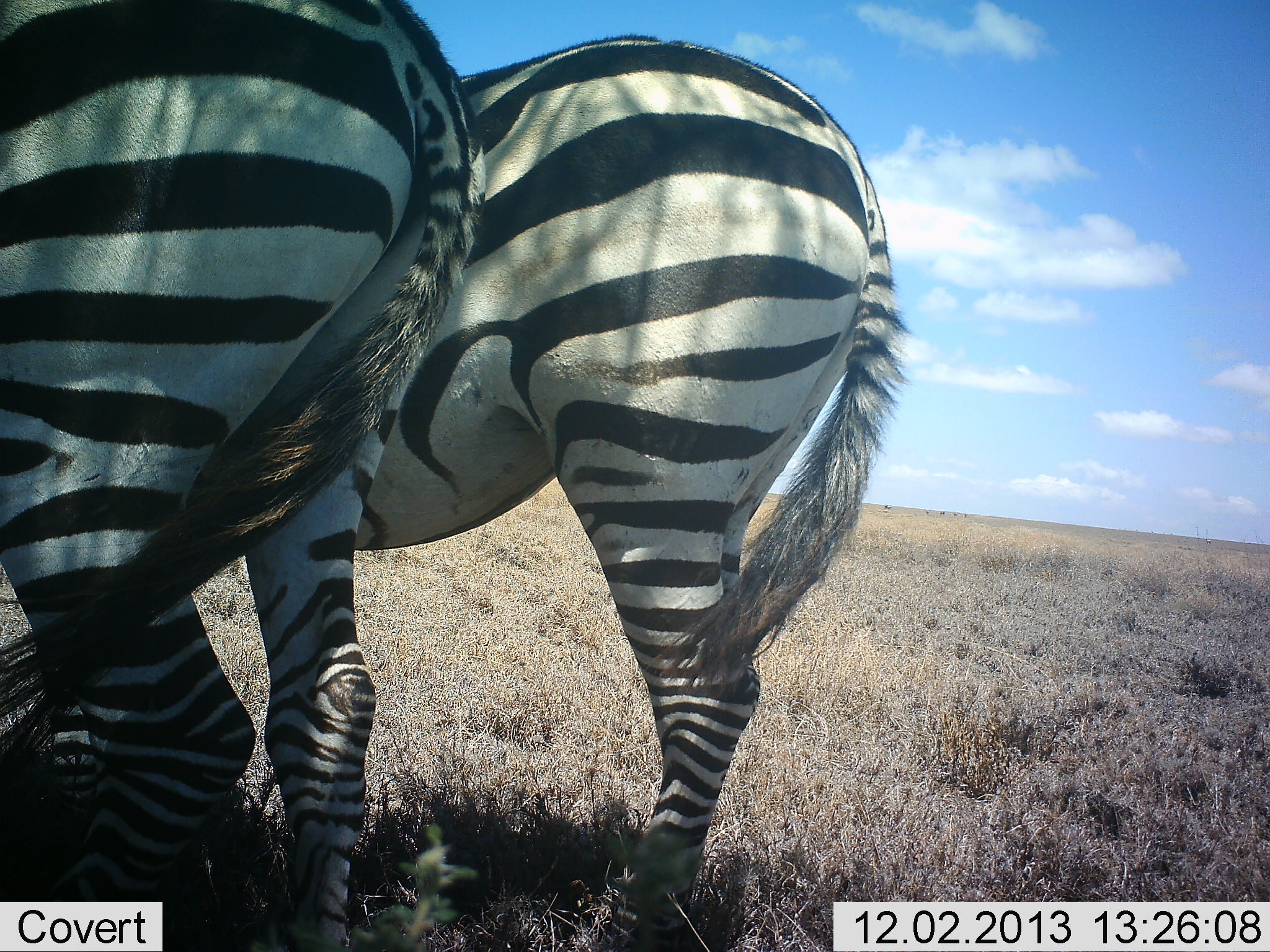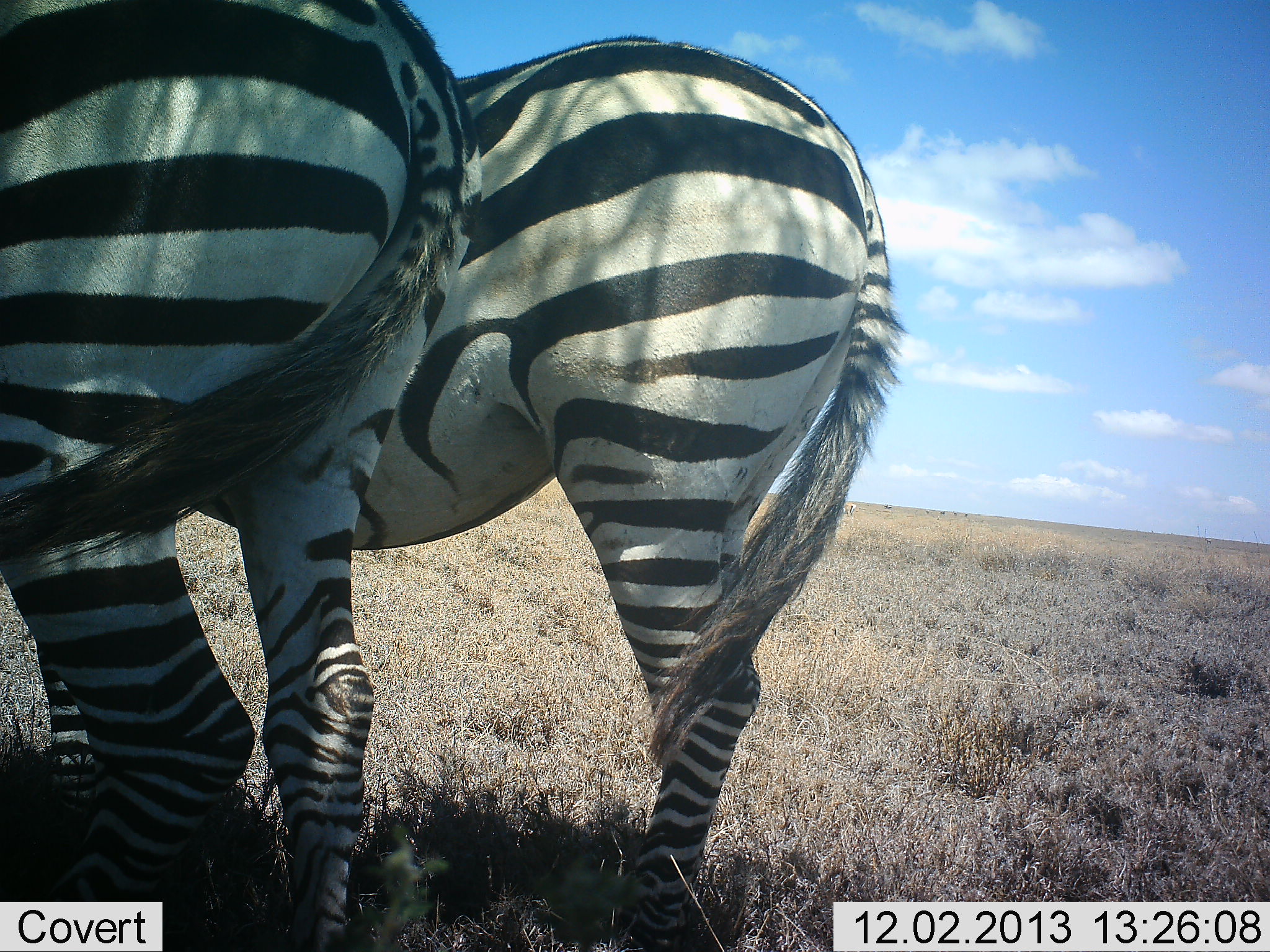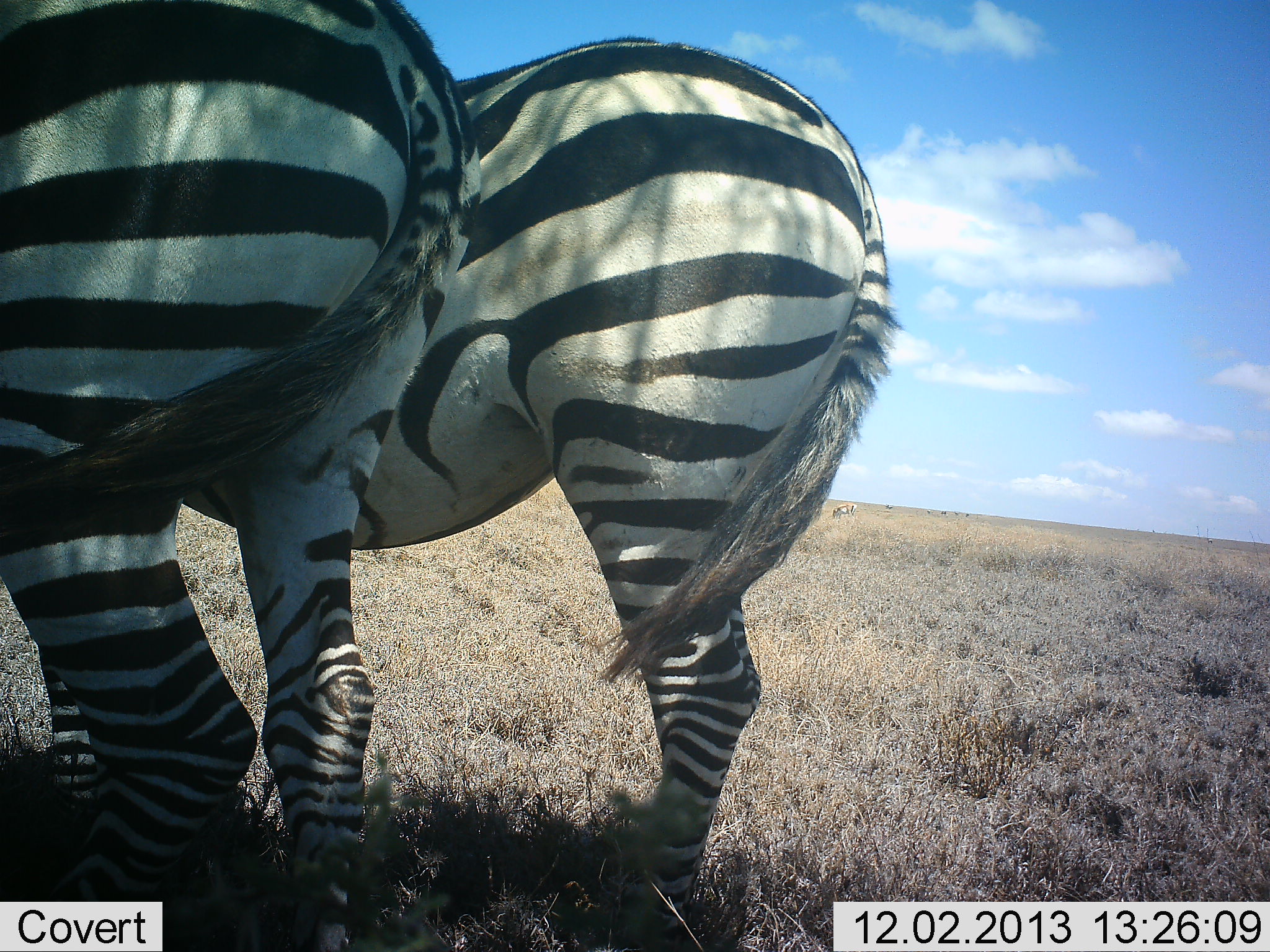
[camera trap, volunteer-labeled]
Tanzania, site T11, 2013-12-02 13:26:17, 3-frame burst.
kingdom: Animalia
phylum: Chordata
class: Mammalia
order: Perissodactyla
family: Equidae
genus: Equus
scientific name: Equus quagga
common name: plains zebra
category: zebra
Zebra (plains zebra) (Equus quagga), count 2. Behavior (volunteer vote fractions): standing 100%, resting 0%, moving 0%, interacting 0%. Young present (vote fraction): 0%. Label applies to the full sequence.